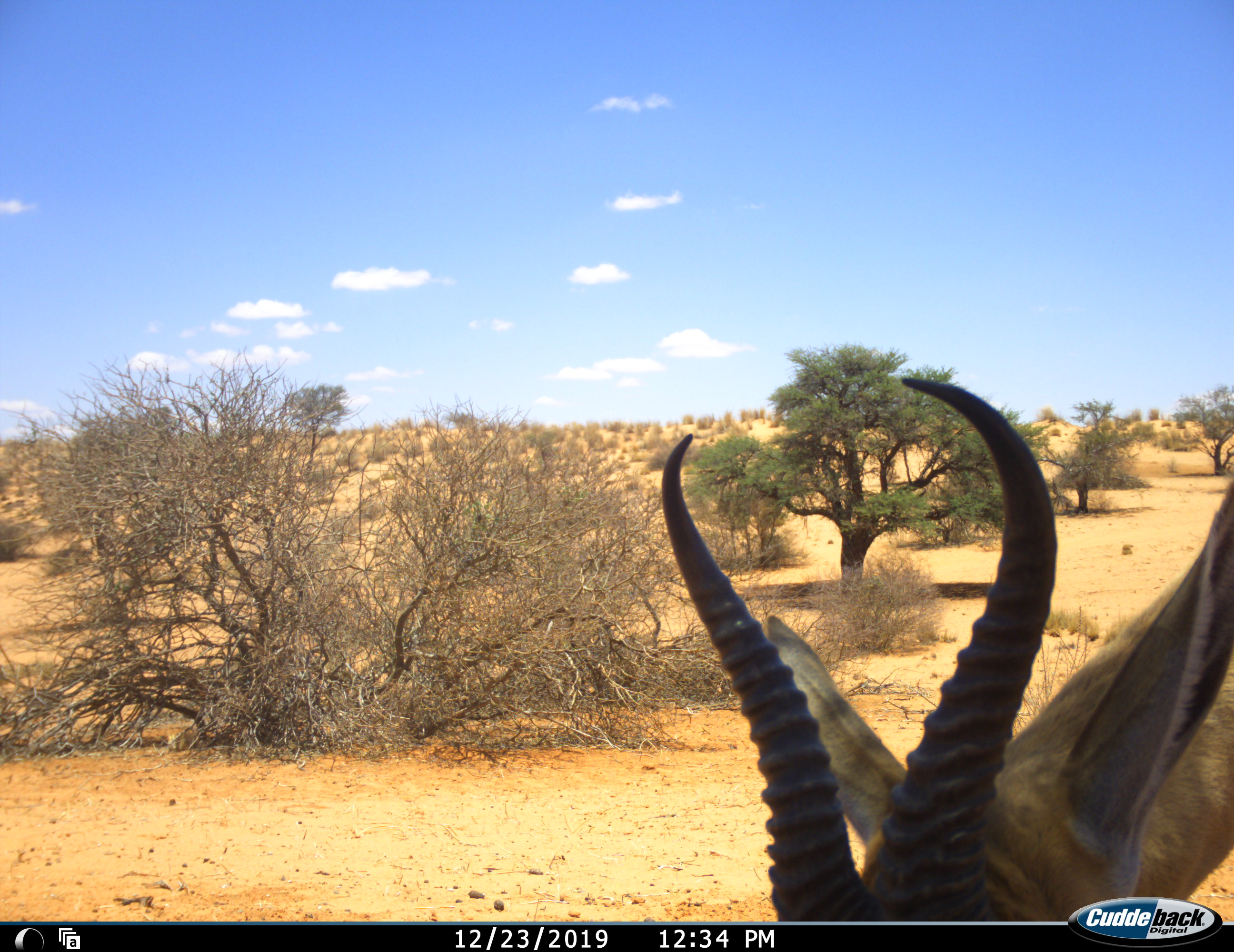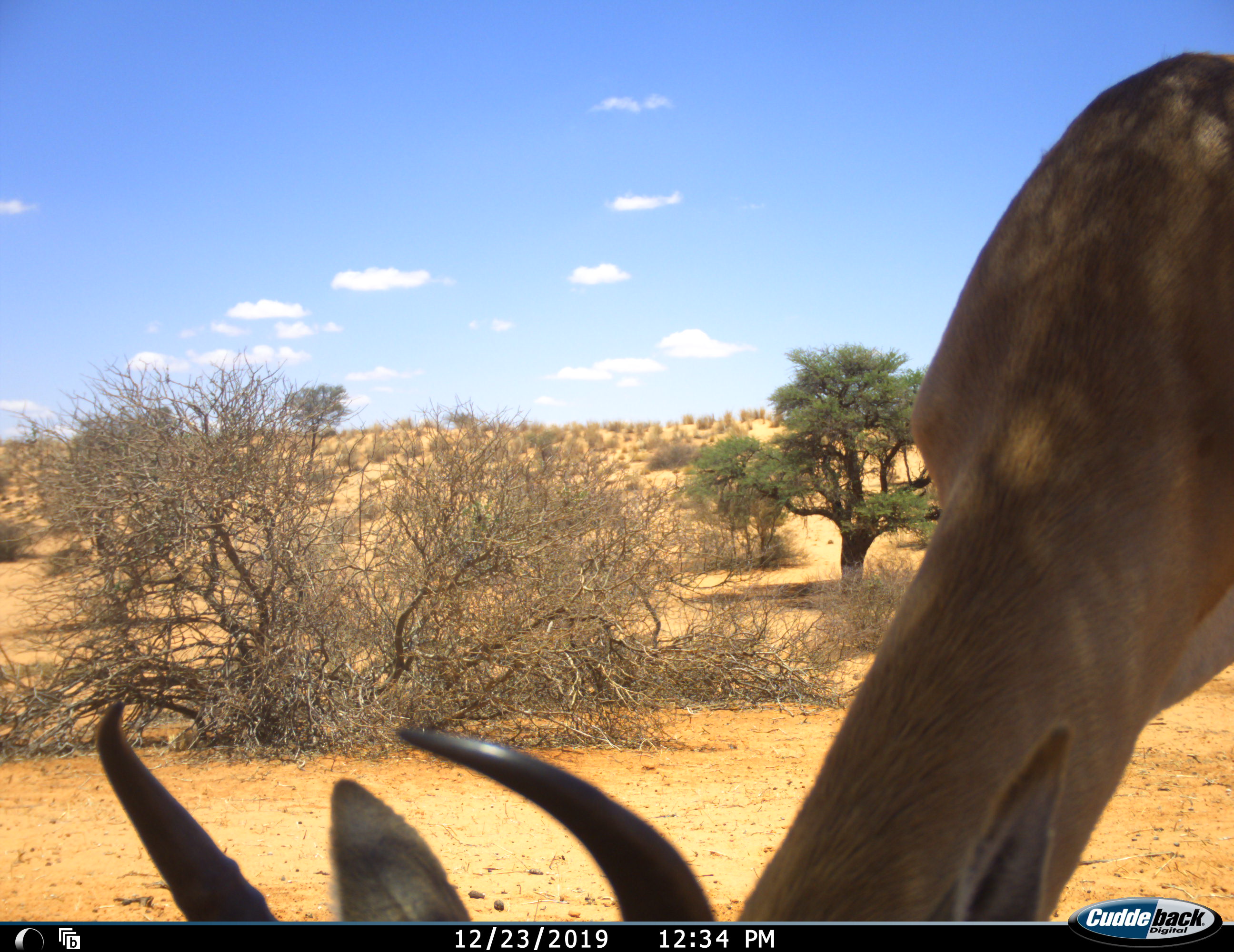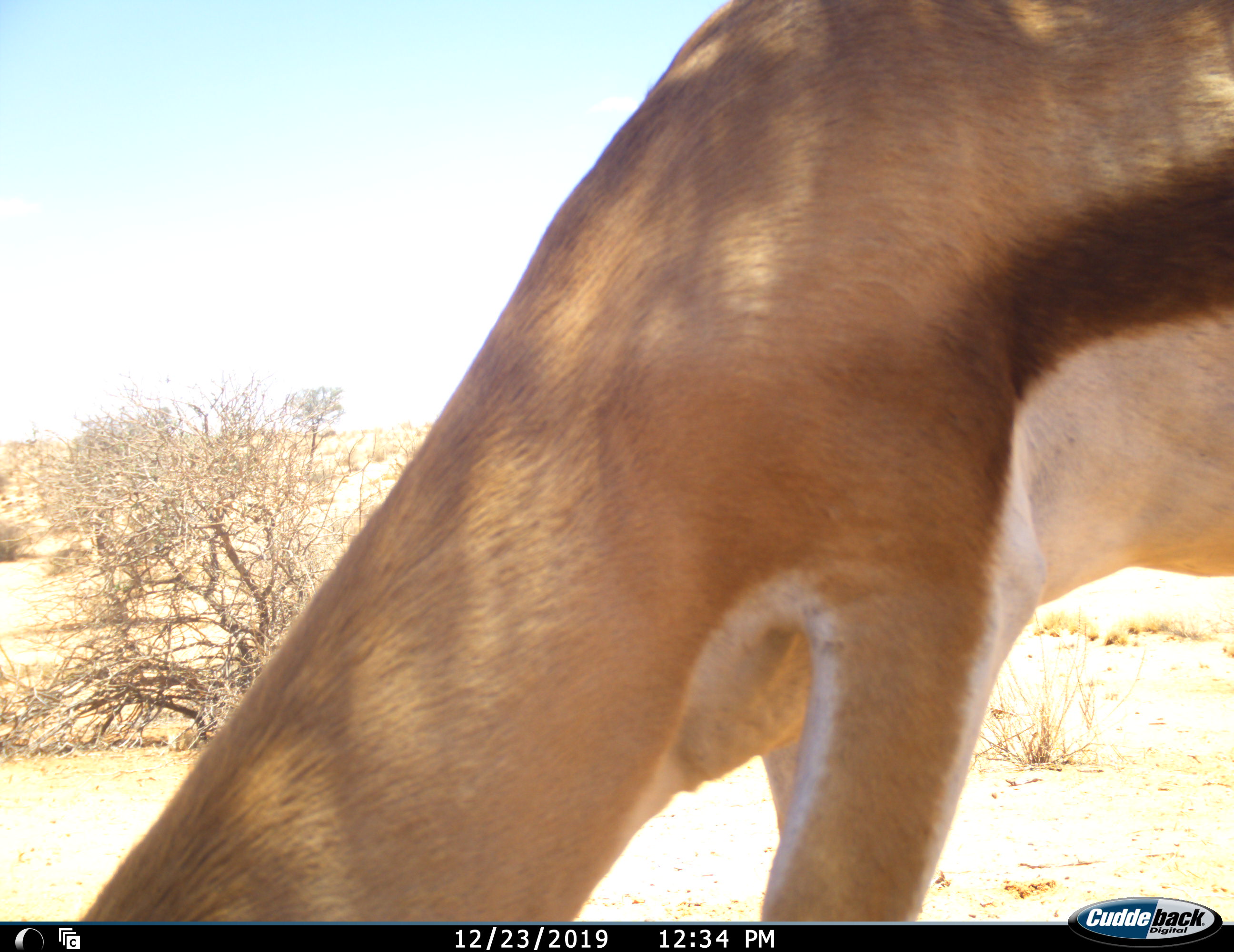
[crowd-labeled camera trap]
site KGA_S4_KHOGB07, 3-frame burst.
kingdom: Animalia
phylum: Chordata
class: Mammalia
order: Artiodactyla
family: Bovidae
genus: Antidorcas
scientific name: Antidorcas marsupialis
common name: springbok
Springbok (Antidorcas marsupialis), count 1. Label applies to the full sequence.